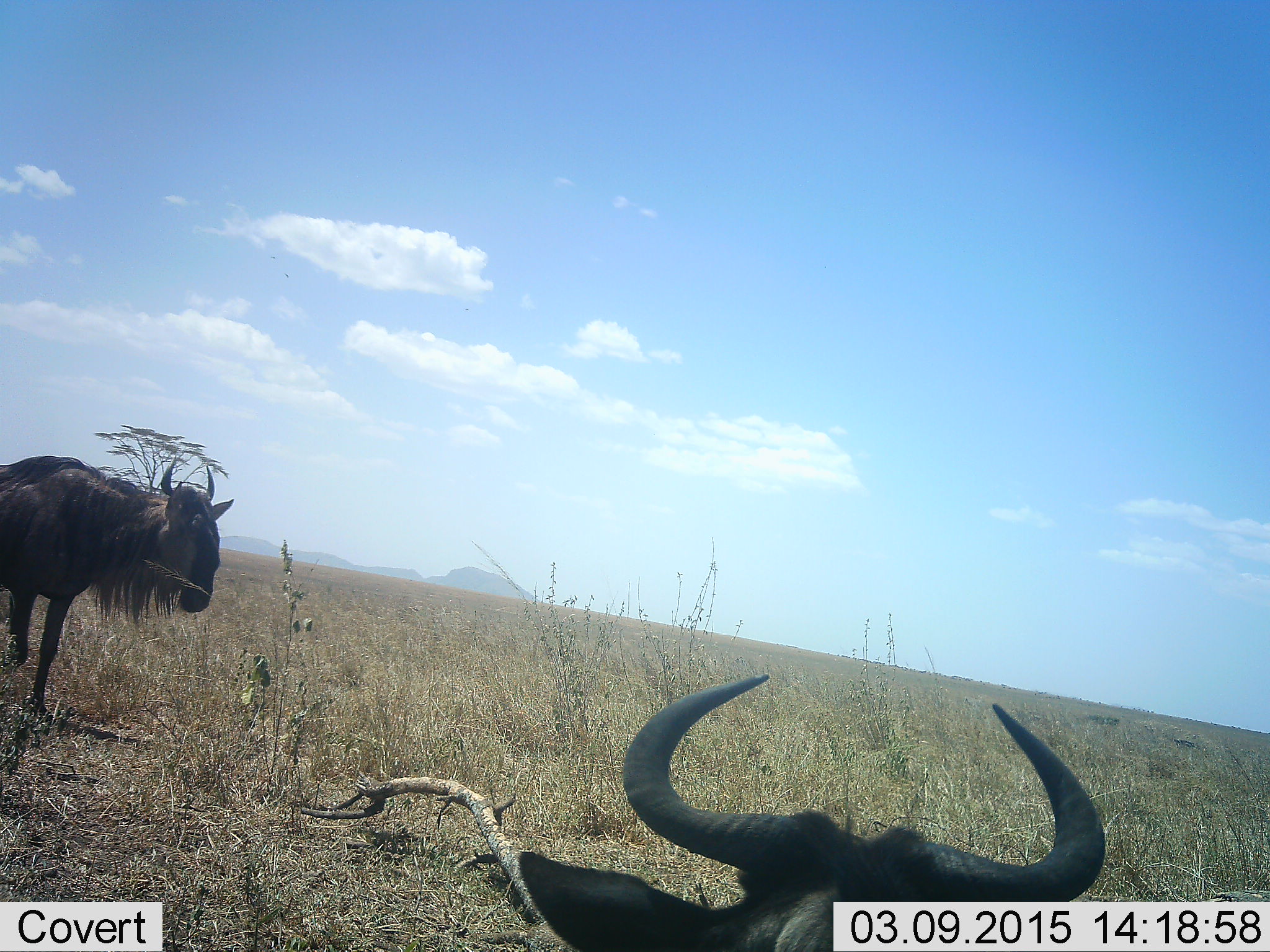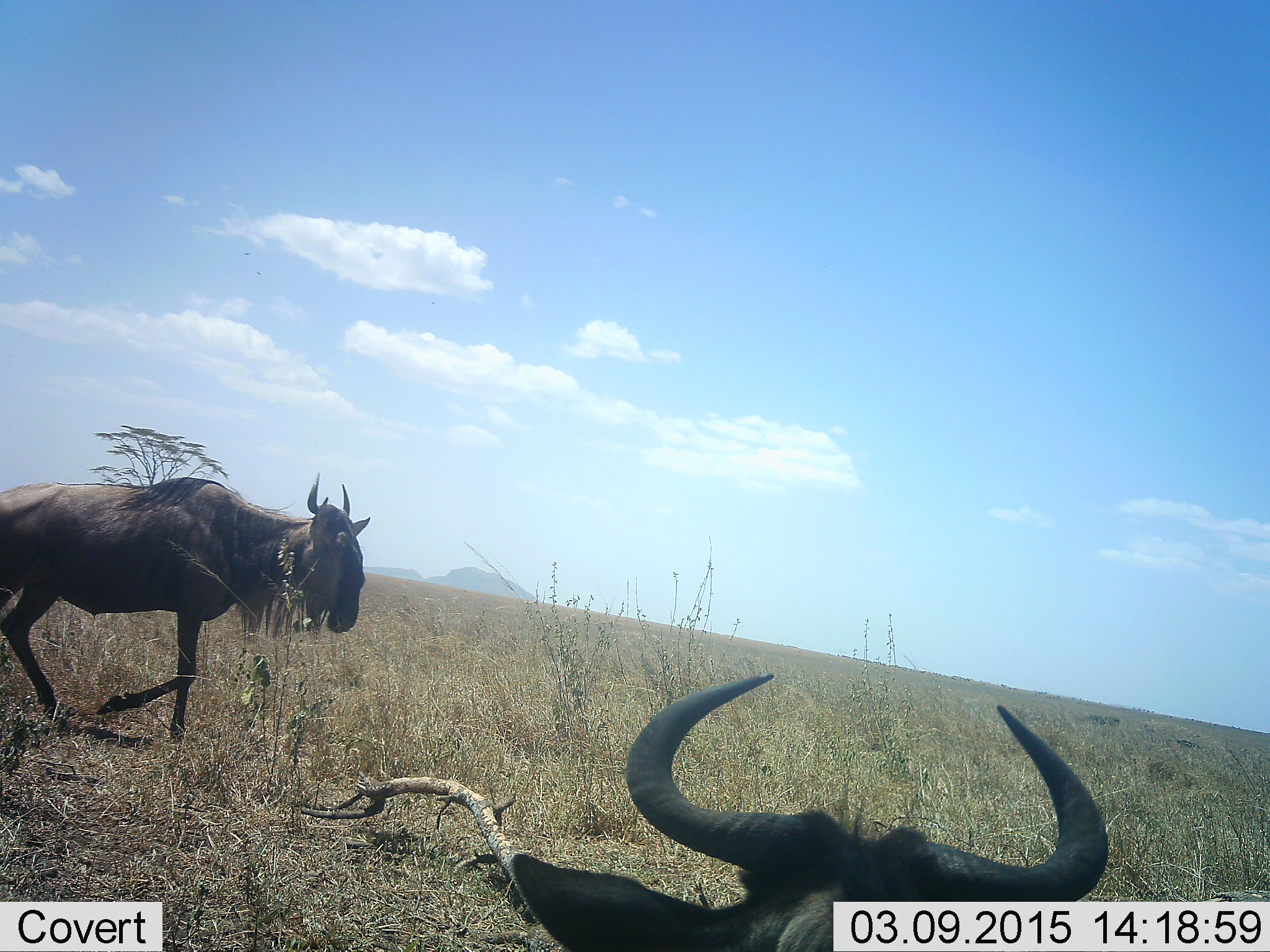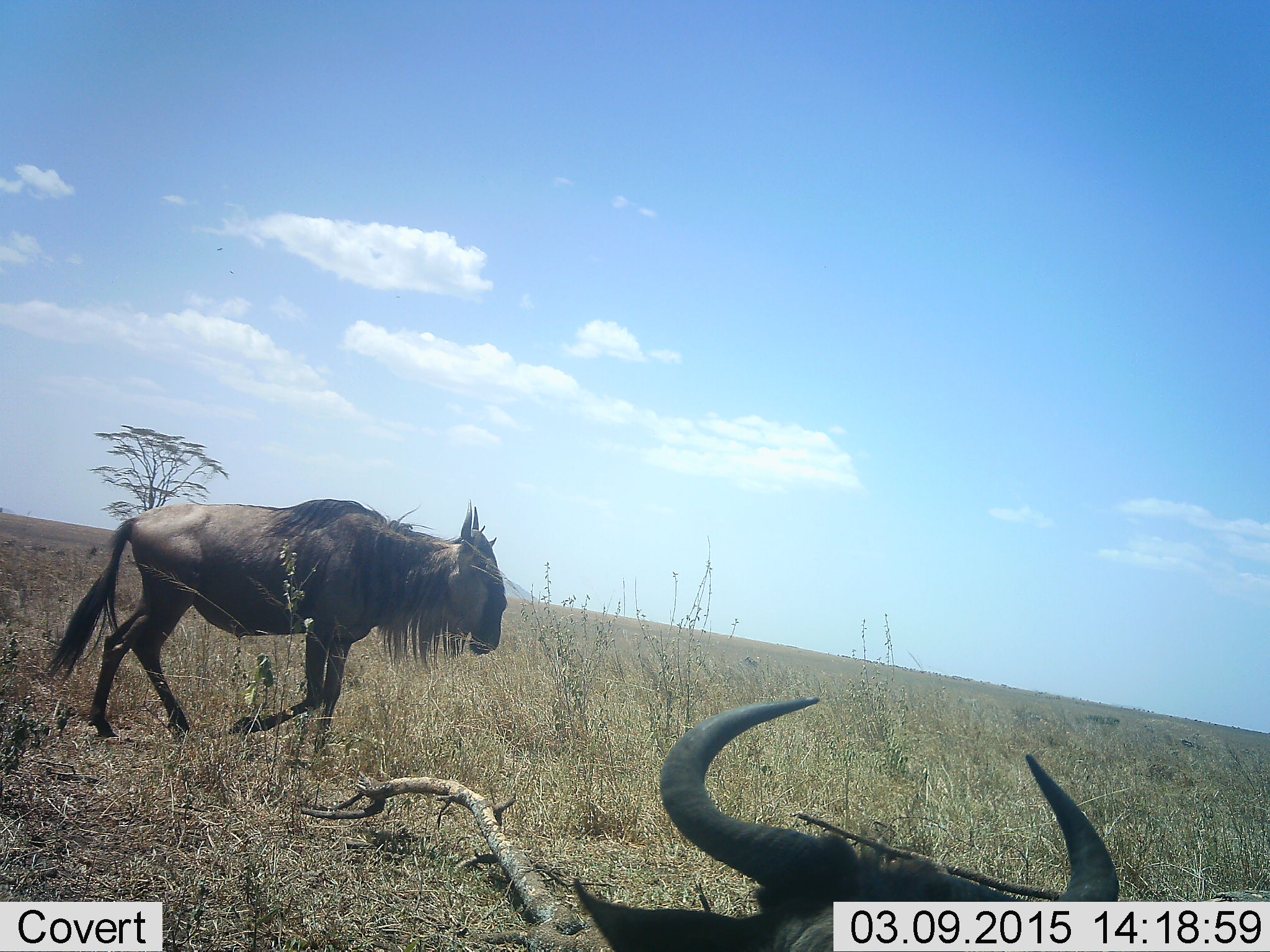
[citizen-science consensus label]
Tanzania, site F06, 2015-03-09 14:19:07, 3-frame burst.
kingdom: Animalia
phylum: Chordata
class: Mammalia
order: Artiodactyla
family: Bovidae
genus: Connochaetes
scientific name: Connochaetes taurinus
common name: blue wildebeest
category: wildebeest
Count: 2.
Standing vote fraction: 10%.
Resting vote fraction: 60%.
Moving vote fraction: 100%.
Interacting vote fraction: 0%.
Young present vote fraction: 0%.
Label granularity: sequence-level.